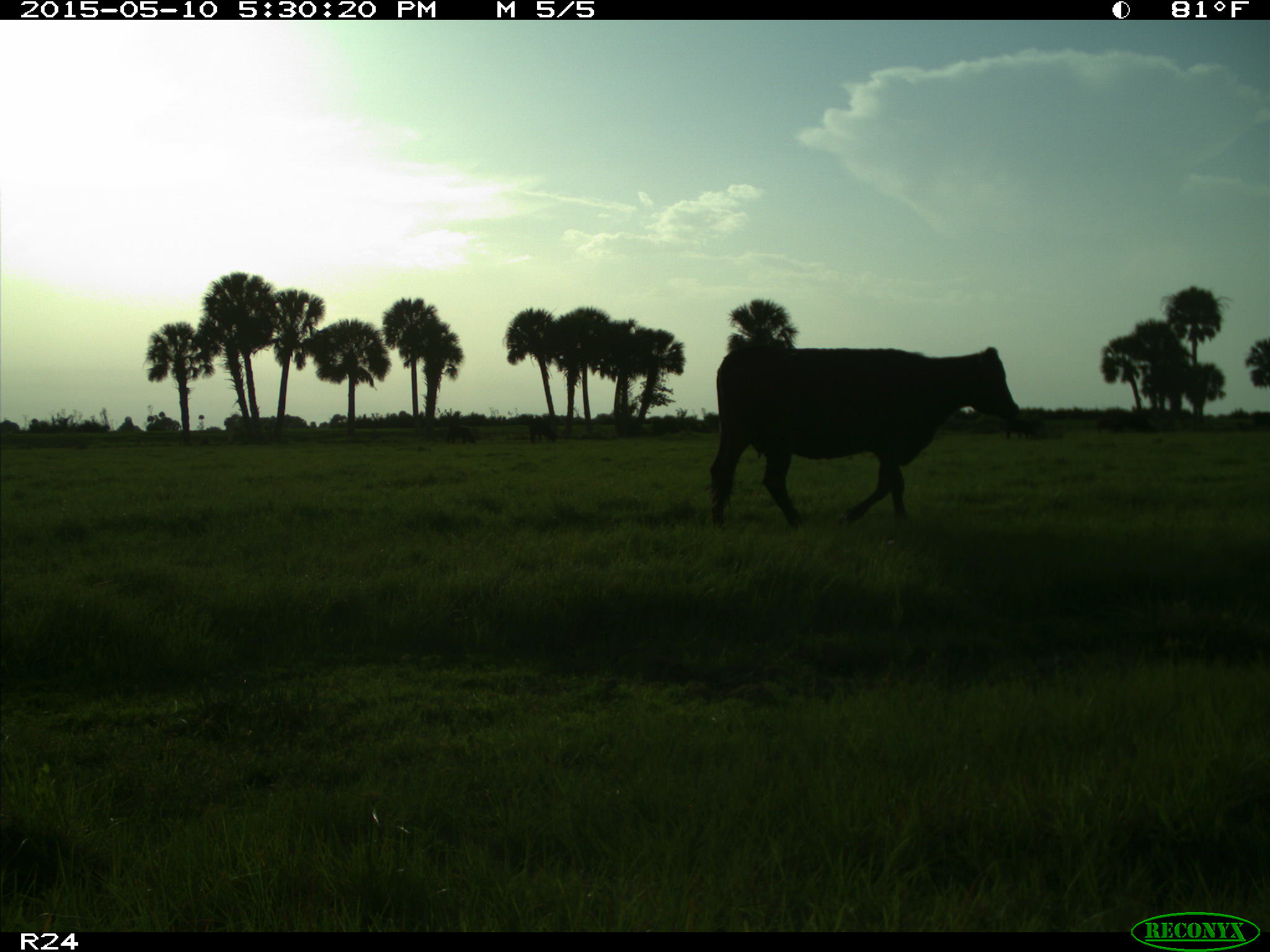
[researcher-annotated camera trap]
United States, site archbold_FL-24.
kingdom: Animalia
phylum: Chordata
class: Mammalia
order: Artiodactyla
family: Bovidae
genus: Bos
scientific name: Bos taurus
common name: domestic cow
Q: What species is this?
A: Bos taurus (domestic cow).